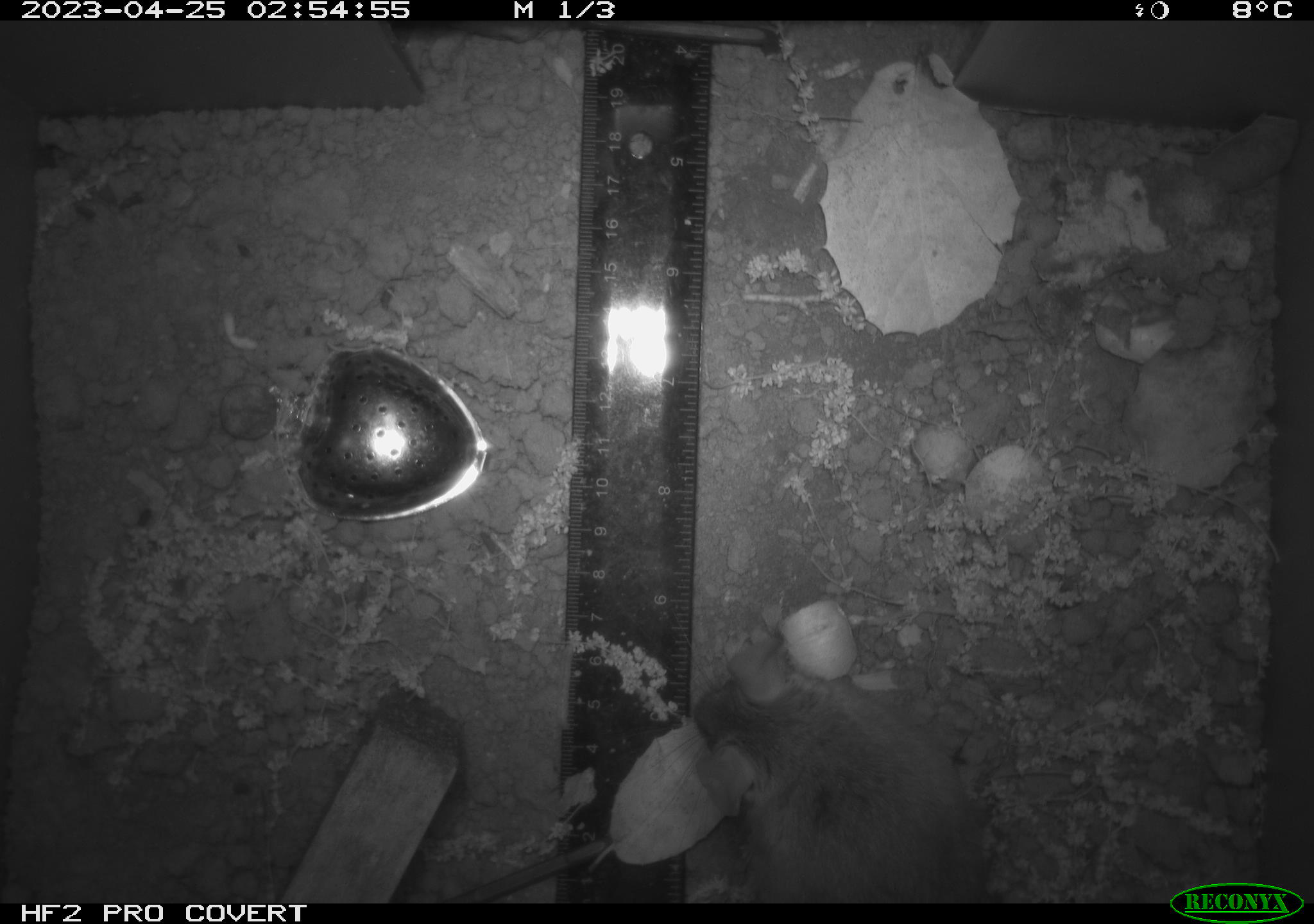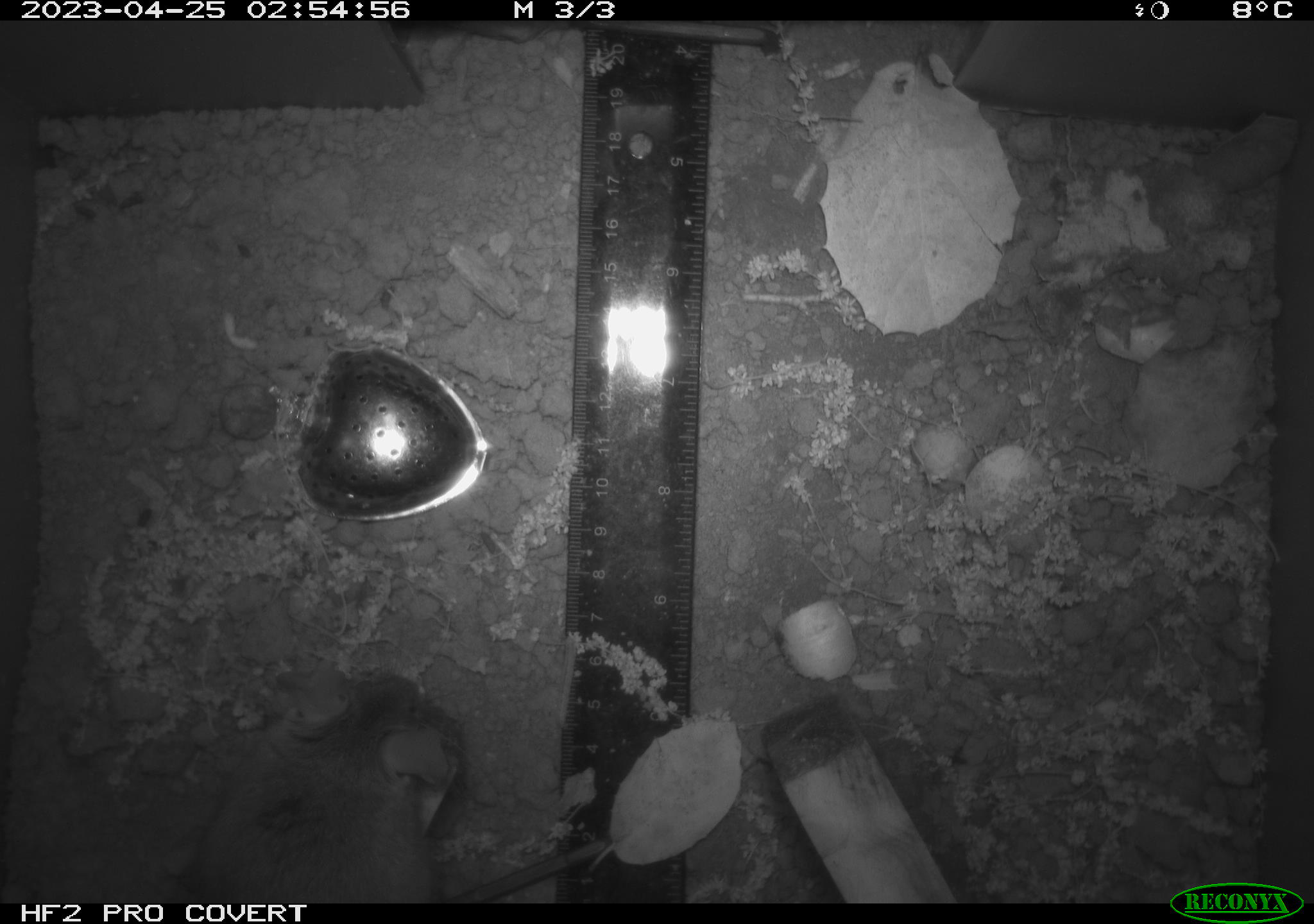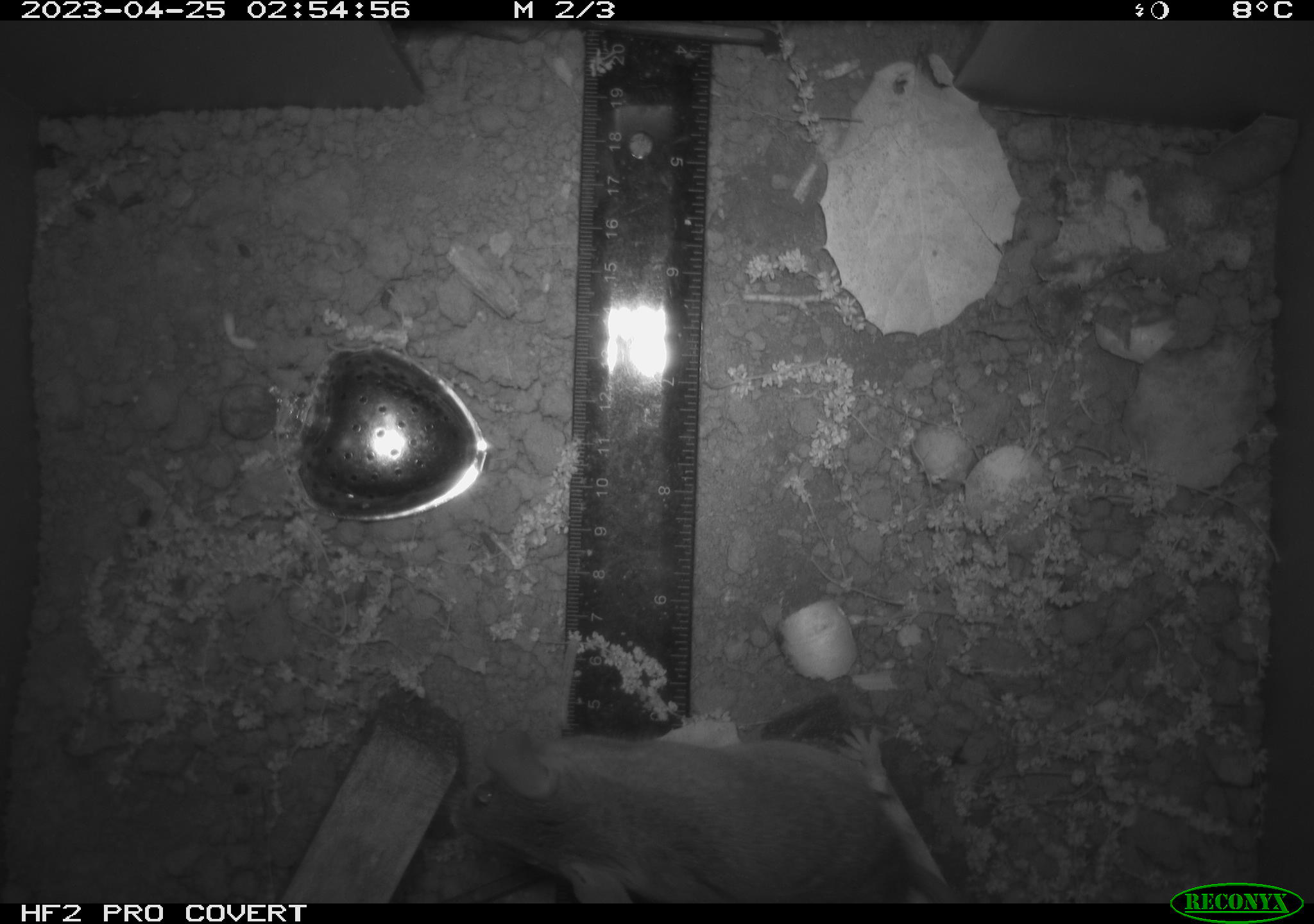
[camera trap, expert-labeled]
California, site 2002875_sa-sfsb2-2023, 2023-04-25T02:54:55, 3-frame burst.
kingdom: Animalia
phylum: Chordata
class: Mammalia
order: Rodentia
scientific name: Rodentia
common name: mouse species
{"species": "mouse species (Rodentia)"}